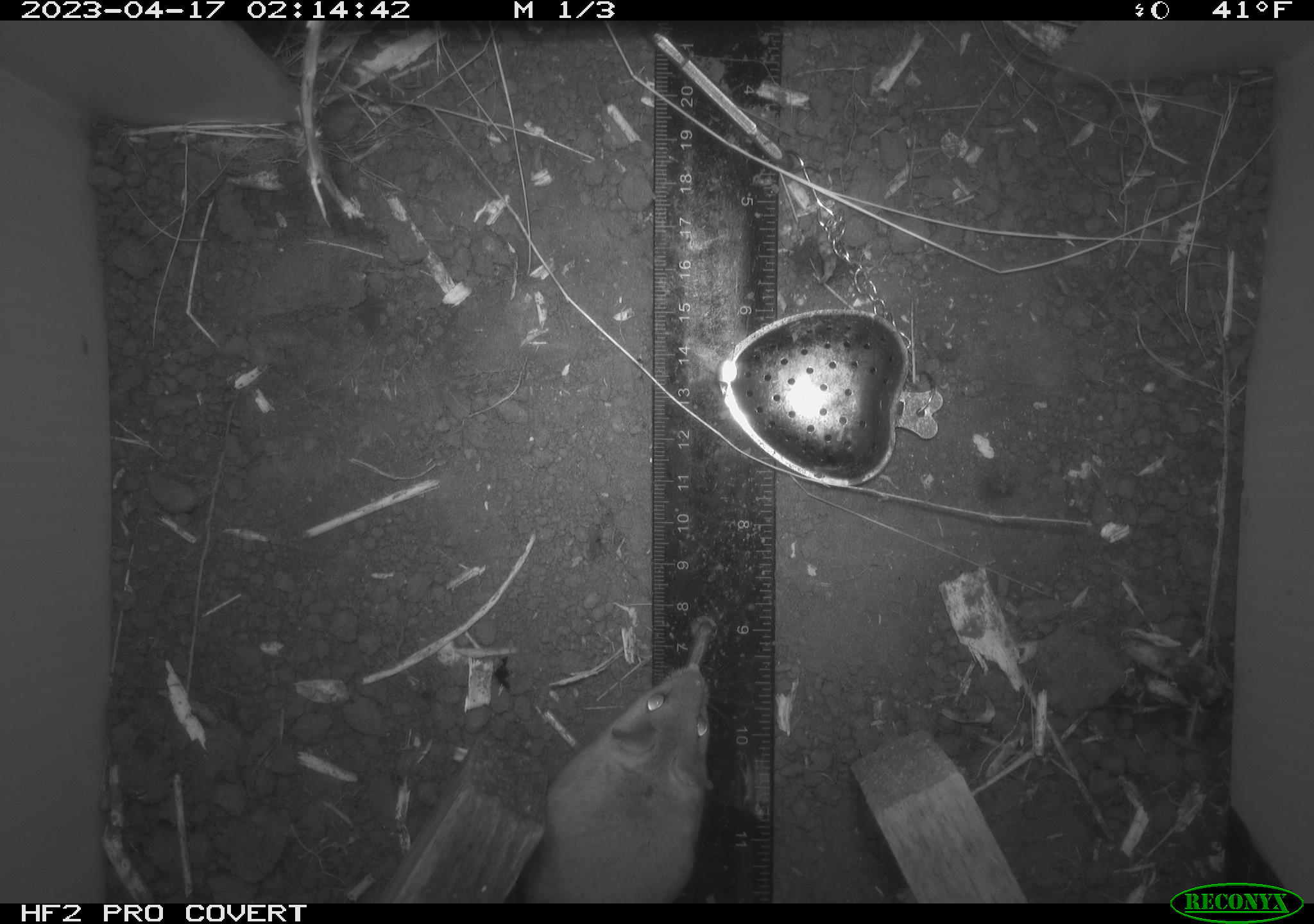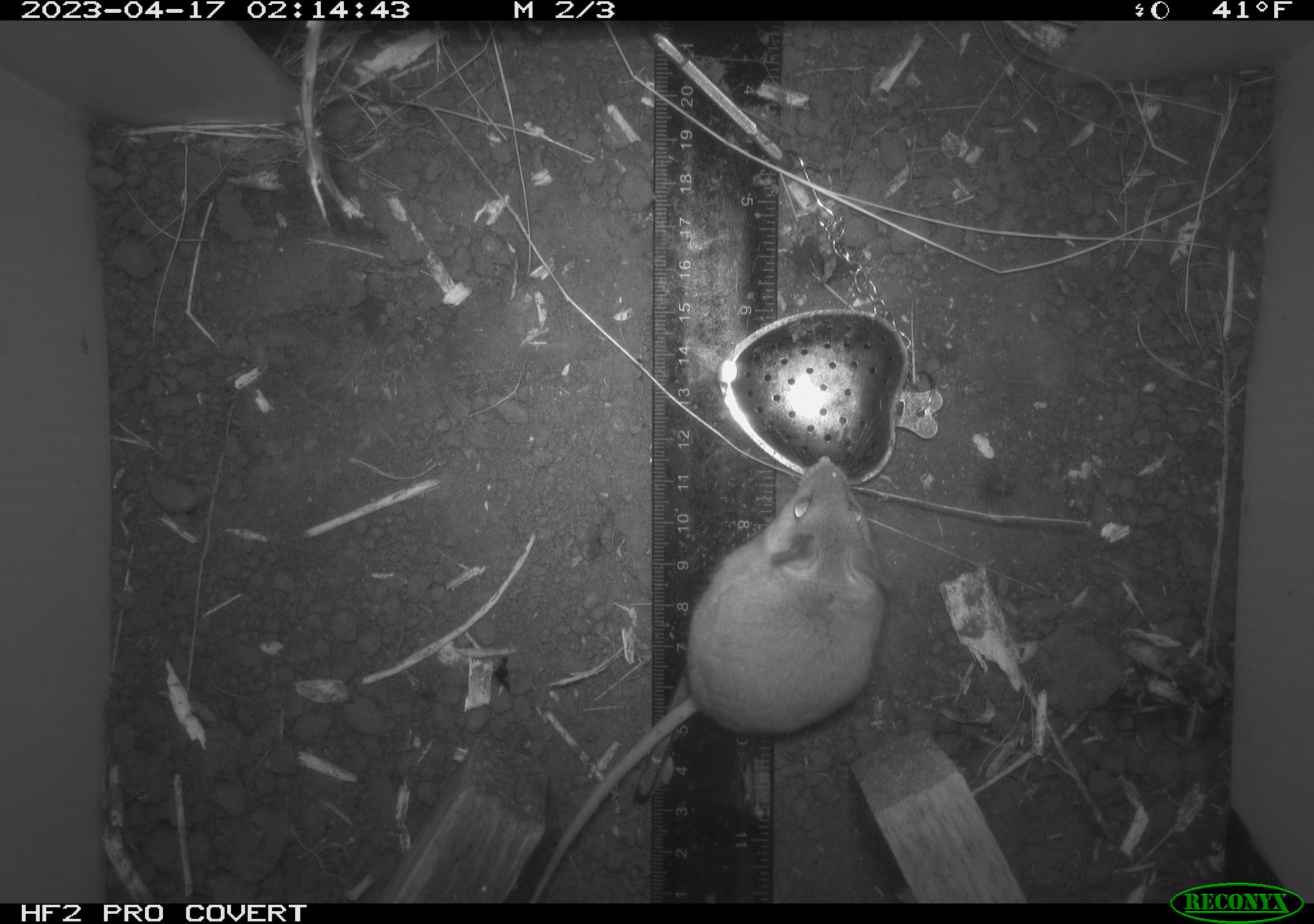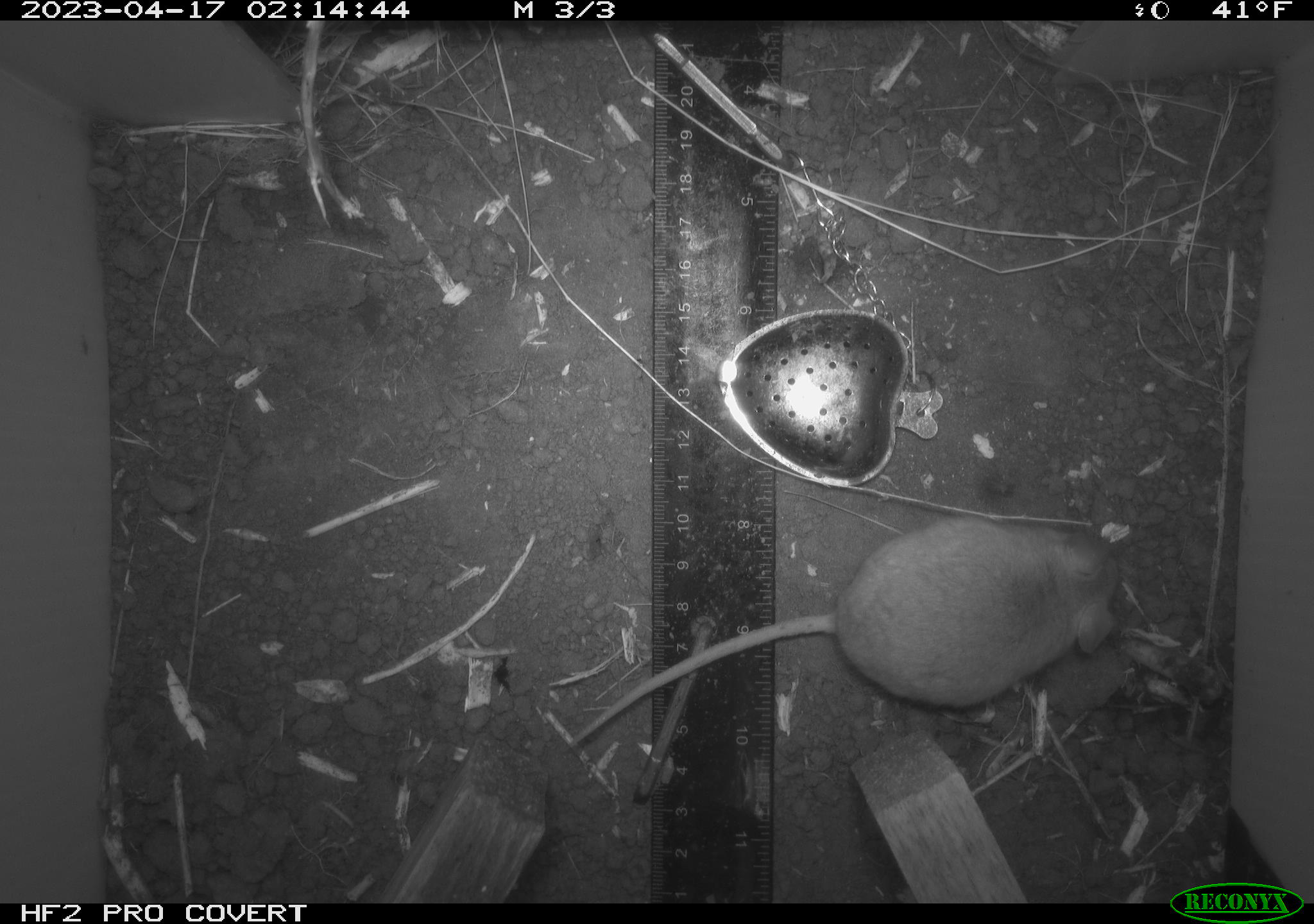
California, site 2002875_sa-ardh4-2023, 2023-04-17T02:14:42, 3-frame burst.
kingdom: Animalia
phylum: Chordata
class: Mammalia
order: Rodentia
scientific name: Rodentia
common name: mouse species